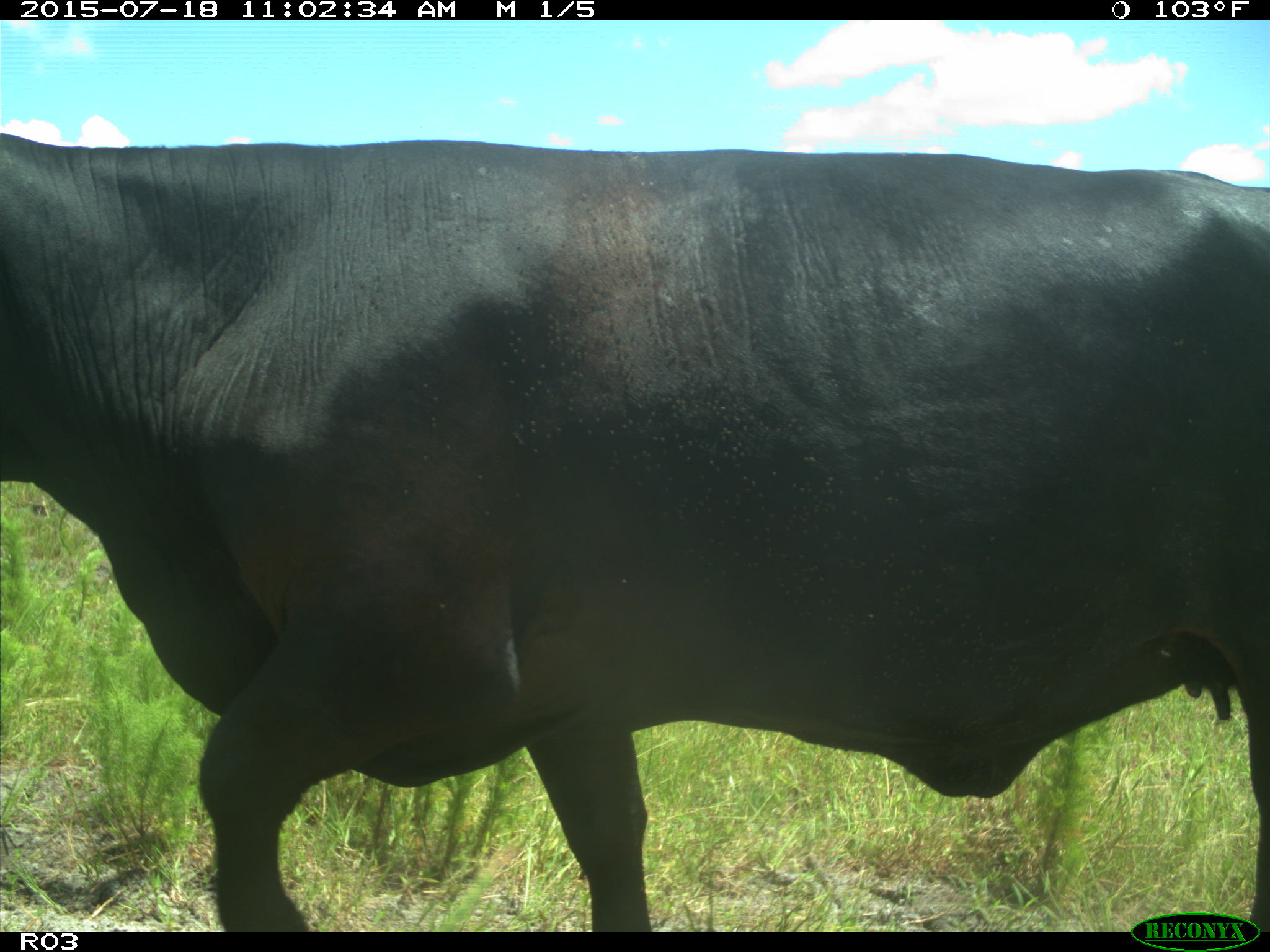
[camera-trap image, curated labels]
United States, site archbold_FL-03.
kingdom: Animalia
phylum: Chordata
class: Mammalia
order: Artiodactyla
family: Bovidae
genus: Bos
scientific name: Bos taurus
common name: domestic cow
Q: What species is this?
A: Bos taurus (domestic cow).